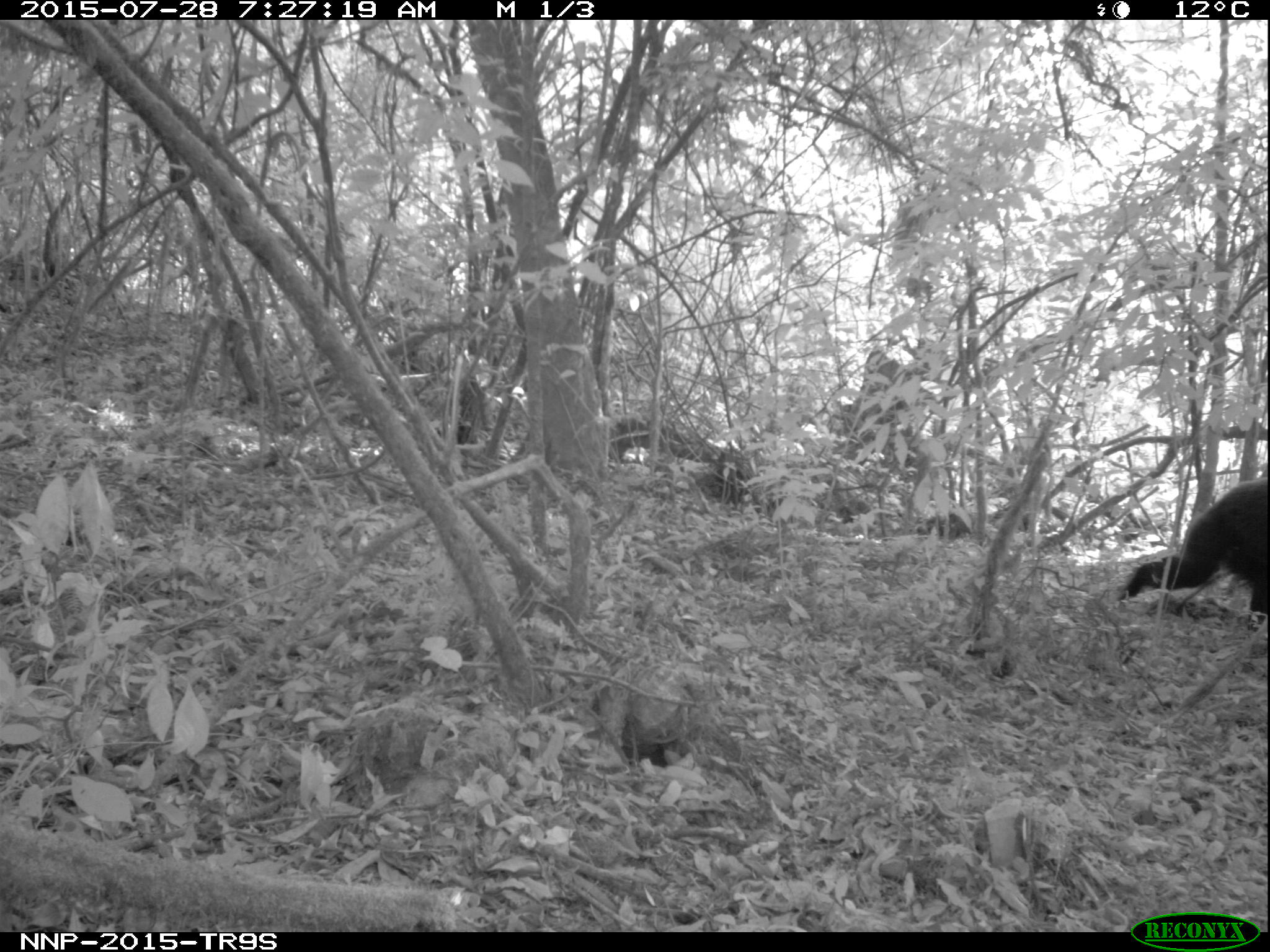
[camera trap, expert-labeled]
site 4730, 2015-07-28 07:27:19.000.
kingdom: Animalia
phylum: Chordata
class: Mammalia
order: Primates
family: Hominidae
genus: Pan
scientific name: Pan troglodytes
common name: chimpanzee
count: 1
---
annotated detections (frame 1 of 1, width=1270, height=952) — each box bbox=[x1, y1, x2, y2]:
pan troglodytes: bbox=[1113, 474, 1270, 634]